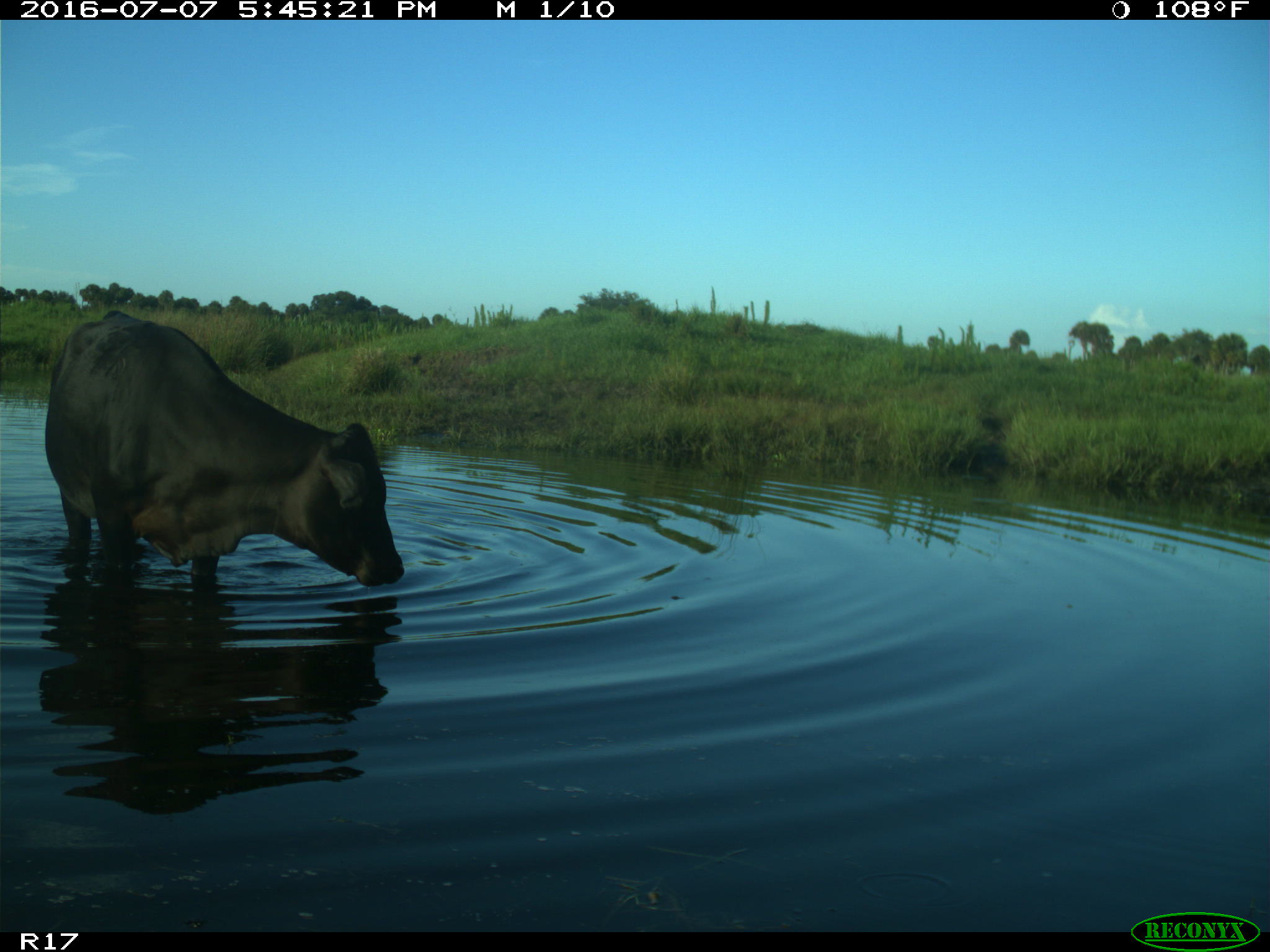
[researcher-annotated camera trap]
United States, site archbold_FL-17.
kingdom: Animalia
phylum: Chordata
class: Mammalia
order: Artiodactyla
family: Bovidae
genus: Bos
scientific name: Bos taurus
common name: domestic cow